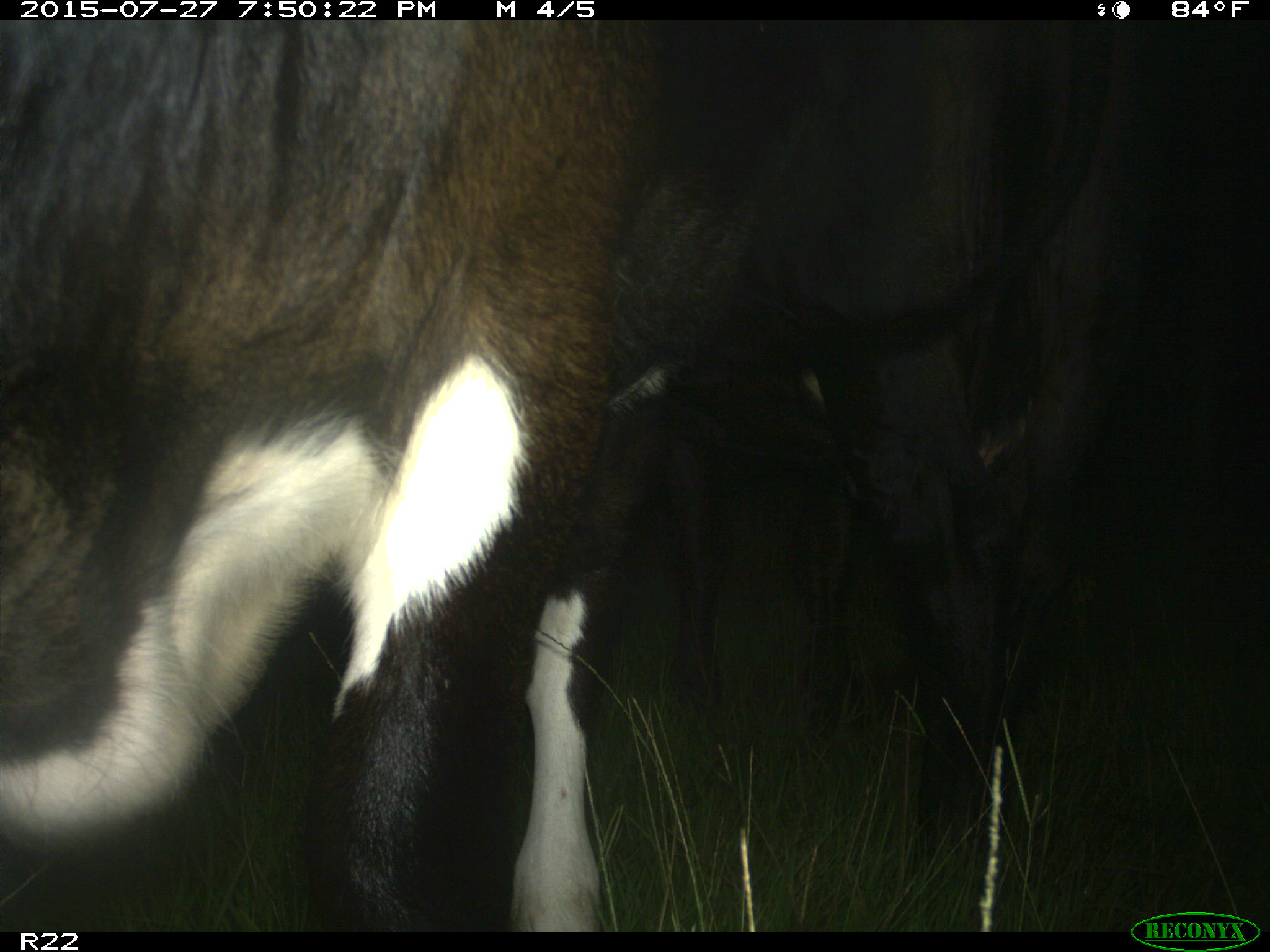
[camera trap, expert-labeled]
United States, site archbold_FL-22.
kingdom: Animalia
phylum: Chordata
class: Mammalia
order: Artiodactyla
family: Bovidae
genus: Bos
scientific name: Bos taurus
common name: domestic cow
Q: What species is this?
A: Bos taurus (domestic cow).